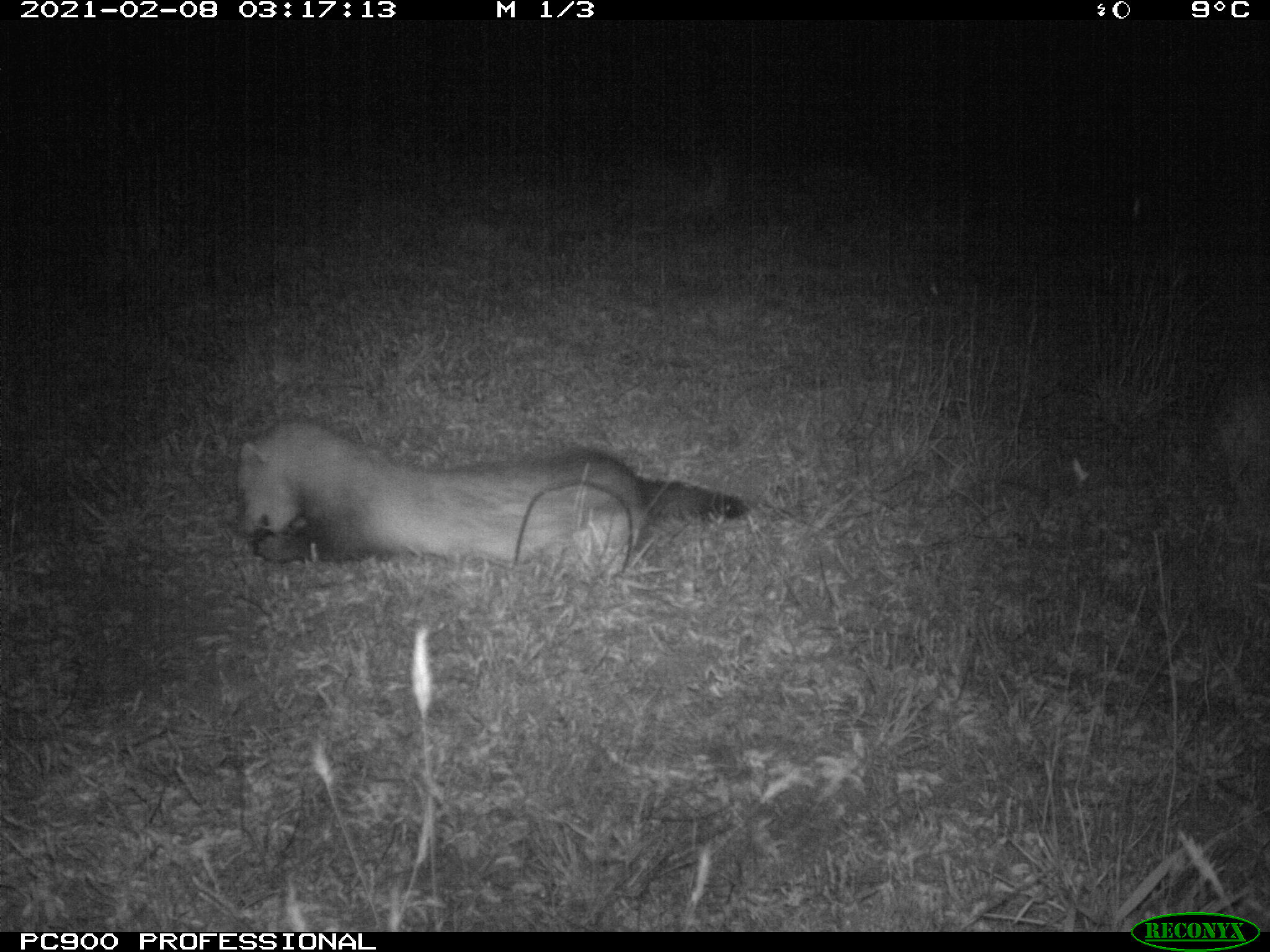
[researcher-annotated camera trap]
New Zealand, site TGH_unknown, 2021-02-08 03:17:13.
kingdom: Animalia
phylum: Chordata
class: Mammalia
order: Carnivora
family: Mustelidae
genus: Mustela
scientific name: Mustela furo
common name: ferret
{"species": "ferret (Mustela furo)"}